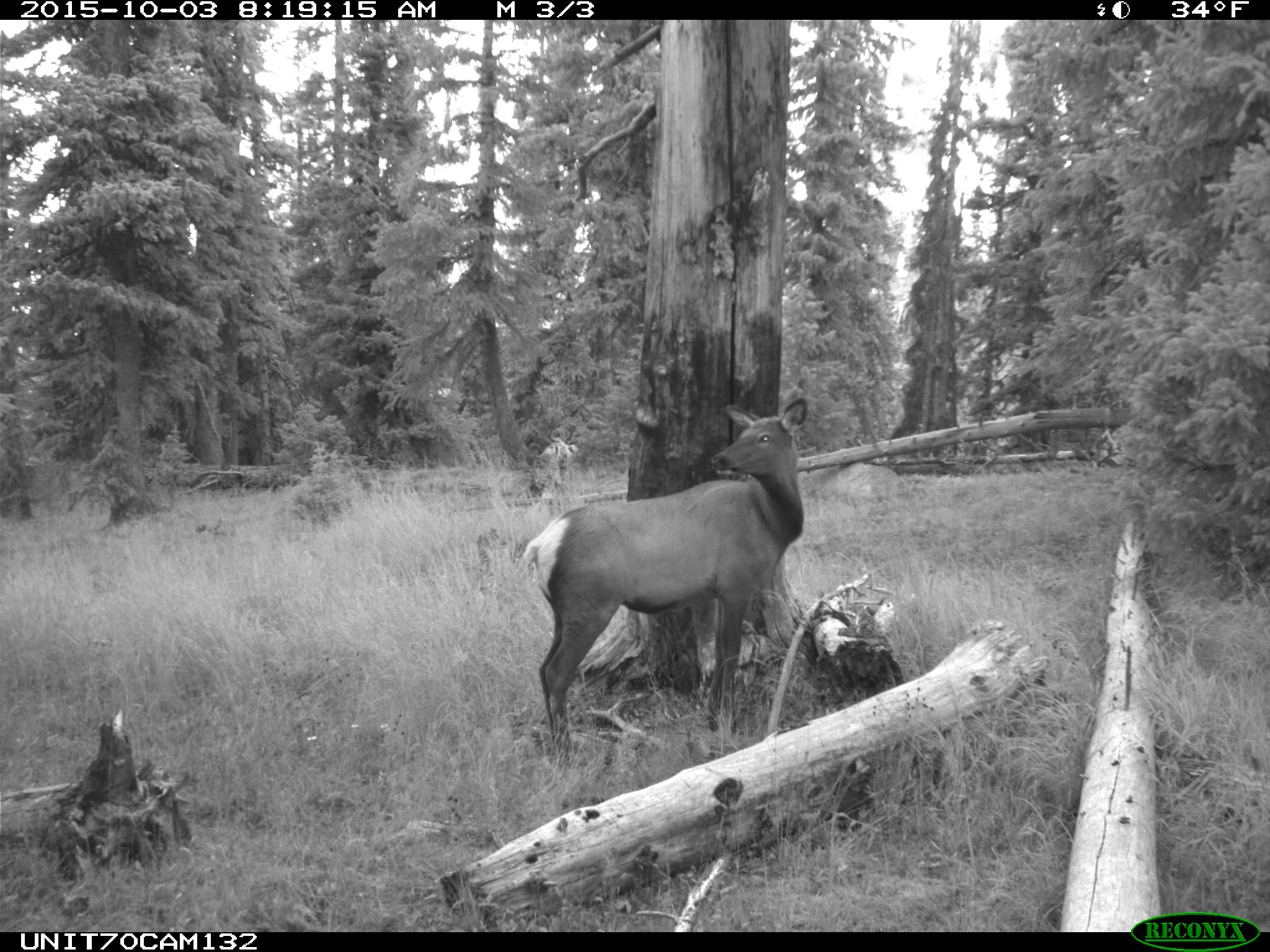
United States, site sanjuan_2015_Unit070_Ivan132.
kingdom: Animalia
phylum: Chordata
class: Mammalia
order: Artiodactyla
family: Cervidae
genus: Cervus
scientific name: Cervus elaphus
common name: red deer